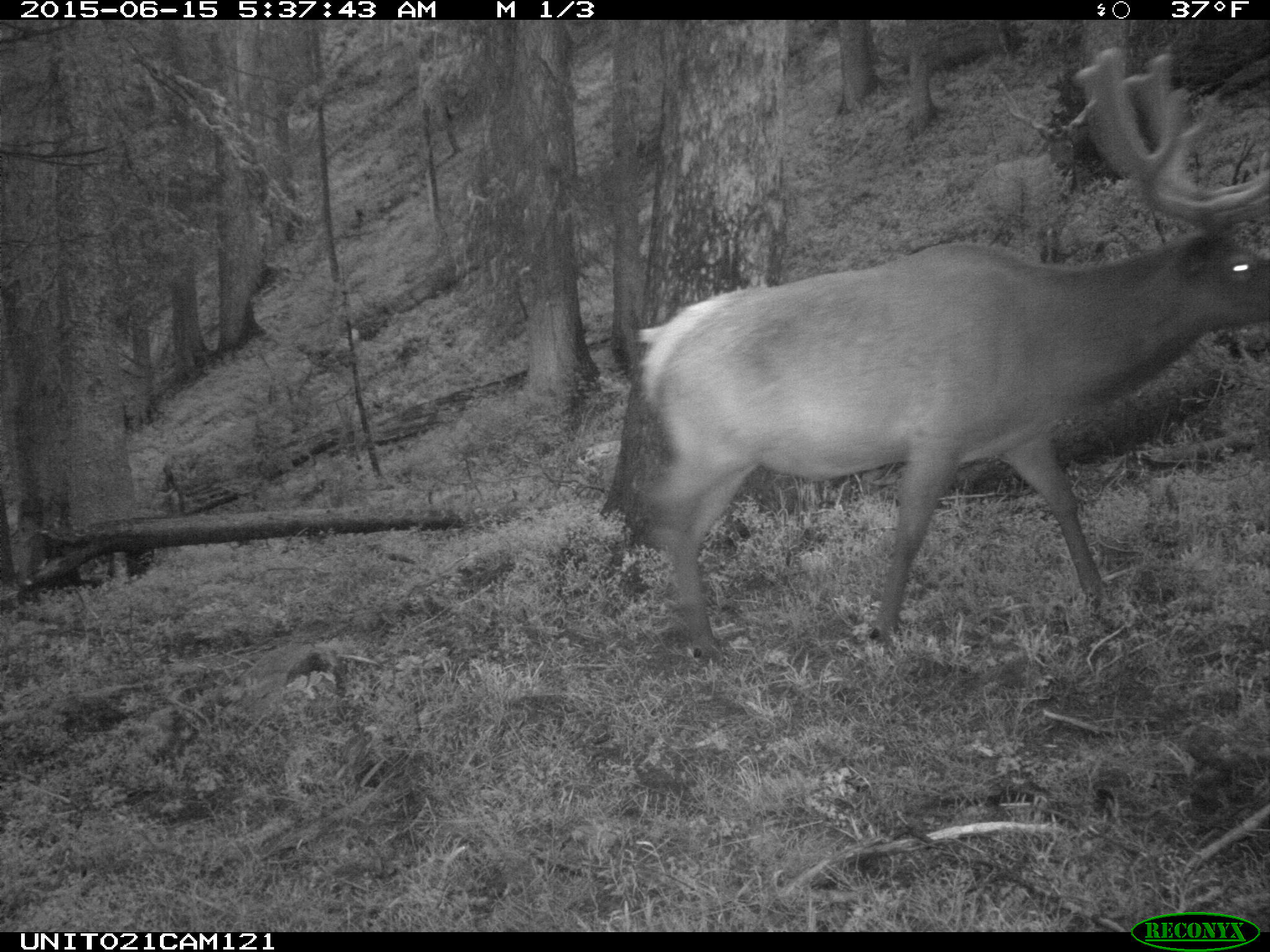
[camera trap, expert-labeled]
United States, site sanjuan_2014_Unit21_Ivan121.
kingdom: Animalia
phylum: Chordata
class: Mammalia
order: Artiodactyla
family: Cervidae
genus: Cervus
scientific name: Cervus elaphus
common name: red deer